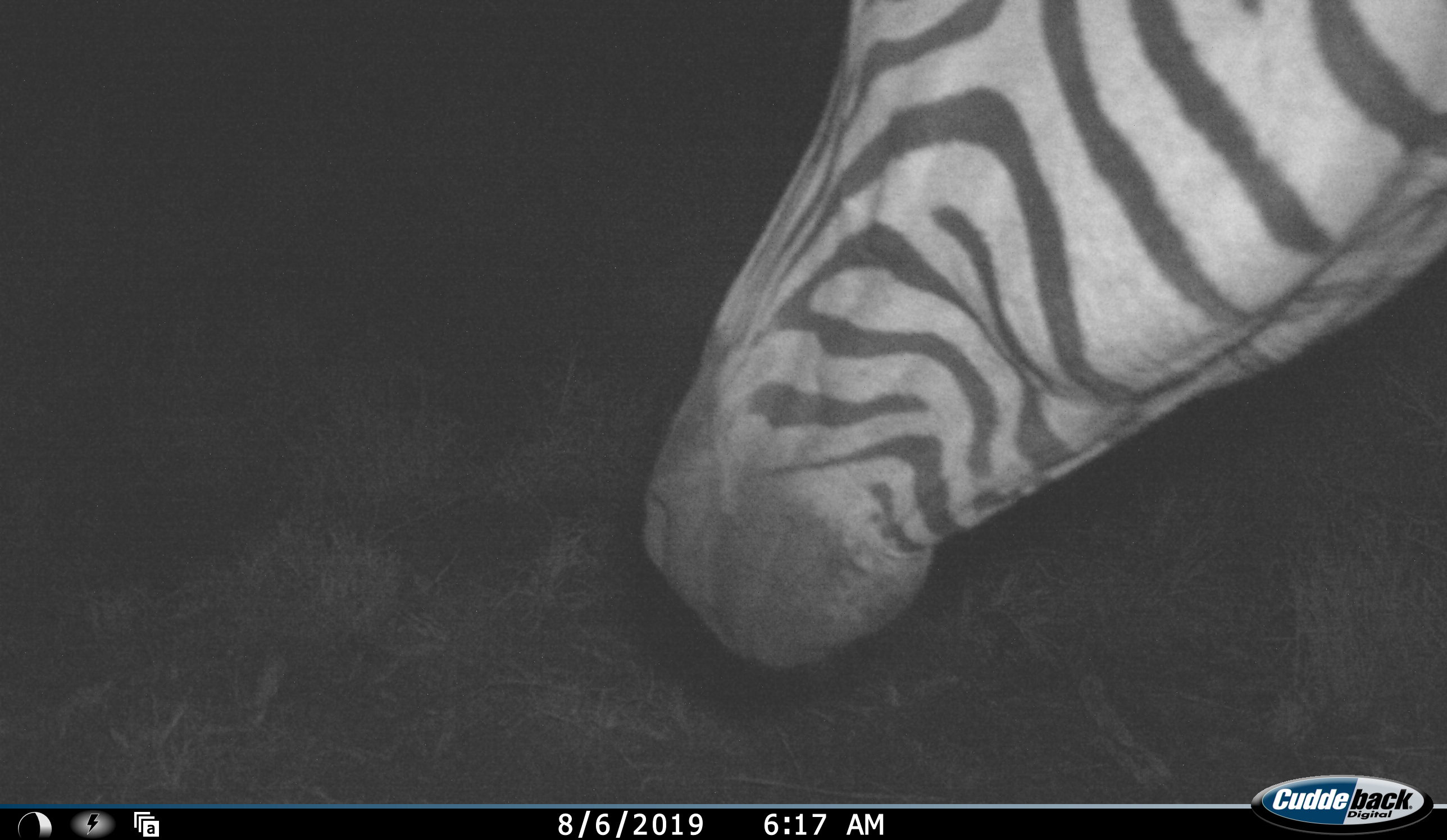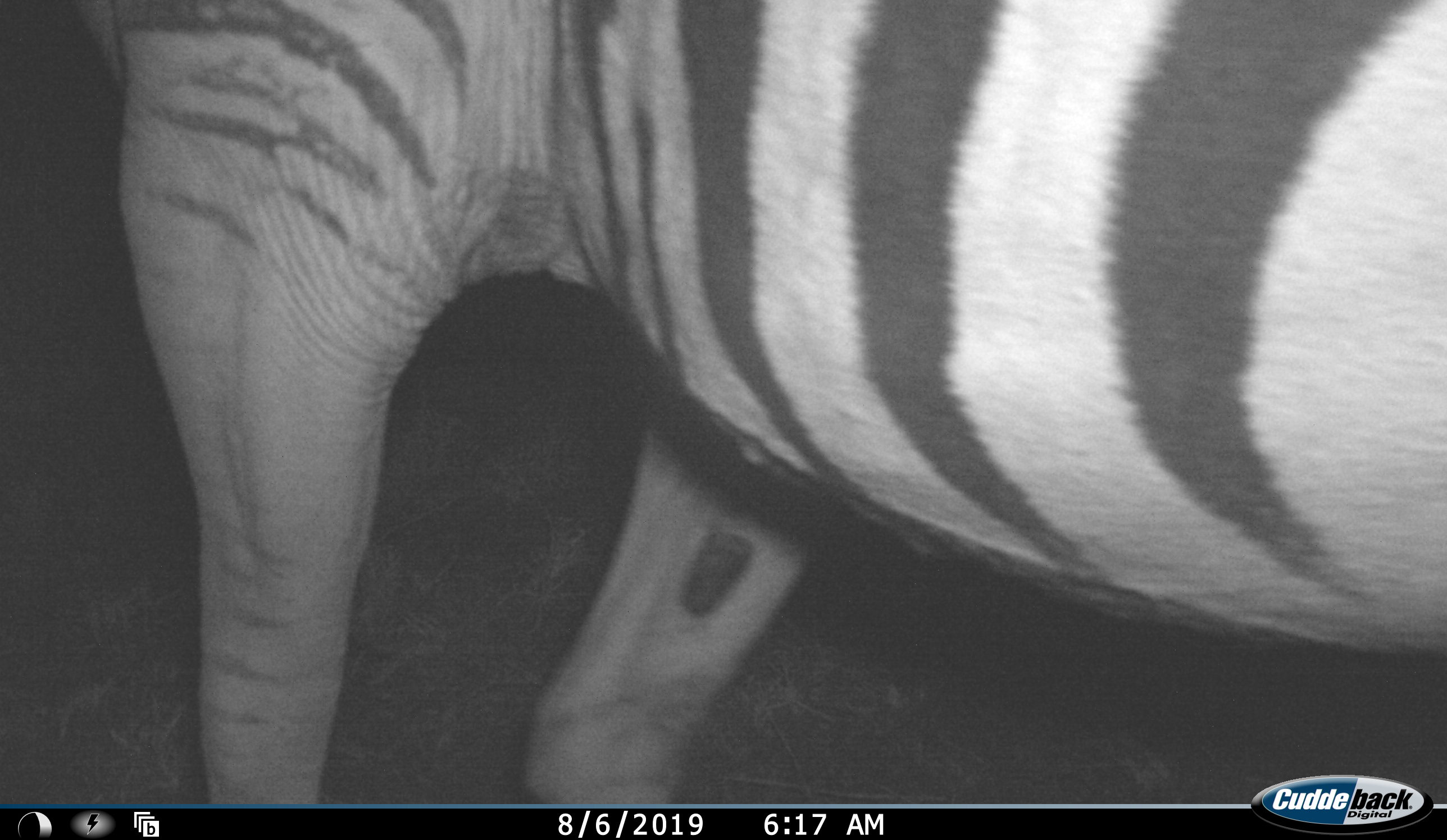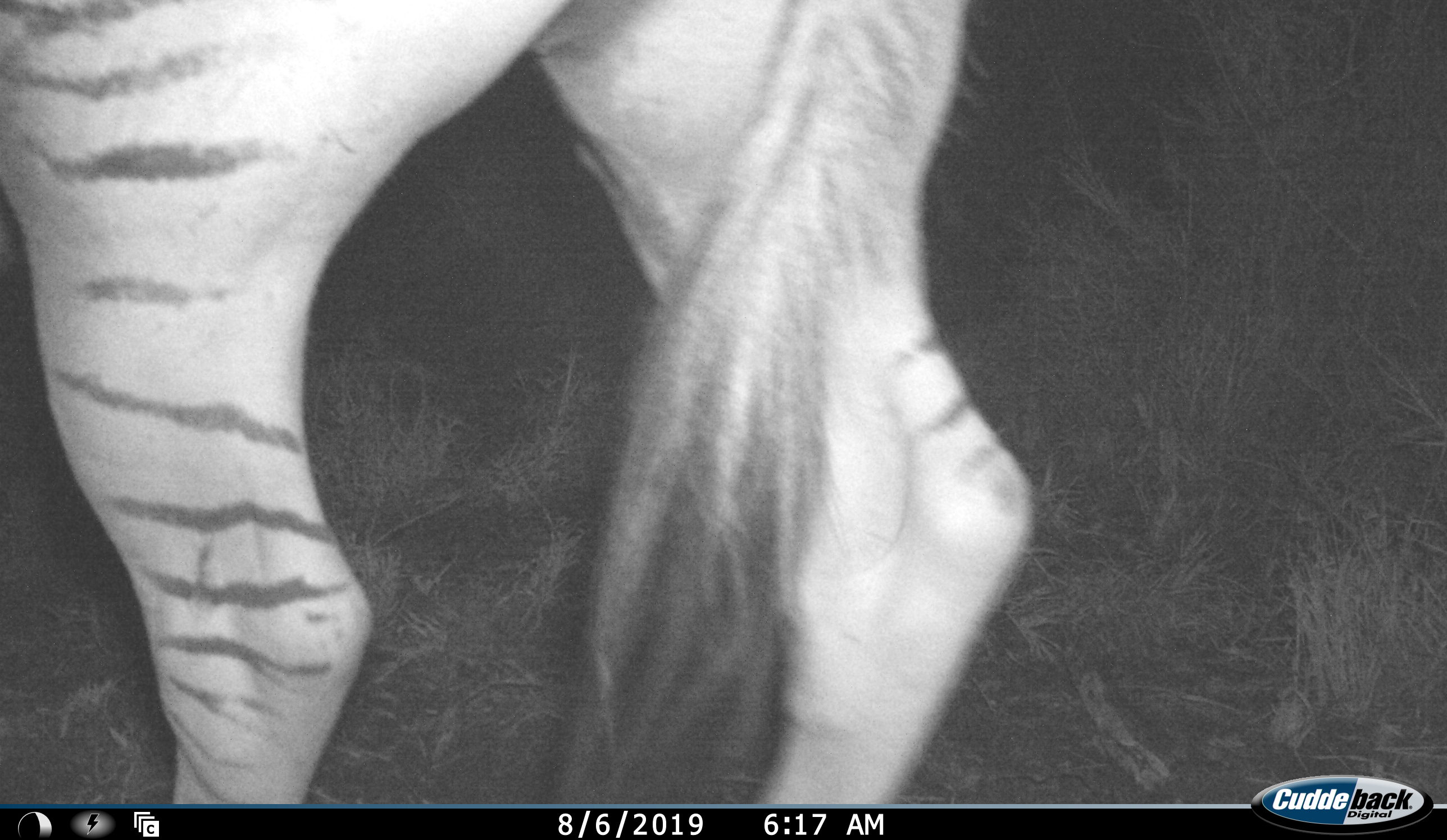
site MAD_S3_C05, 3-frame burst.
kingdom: Animalia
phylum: Chordata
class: Mammalia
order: Perissodactyla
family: Equidae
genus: Equus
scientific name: Equus quagga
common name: plains zebra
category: zebraplains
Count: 1.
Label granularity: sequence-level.